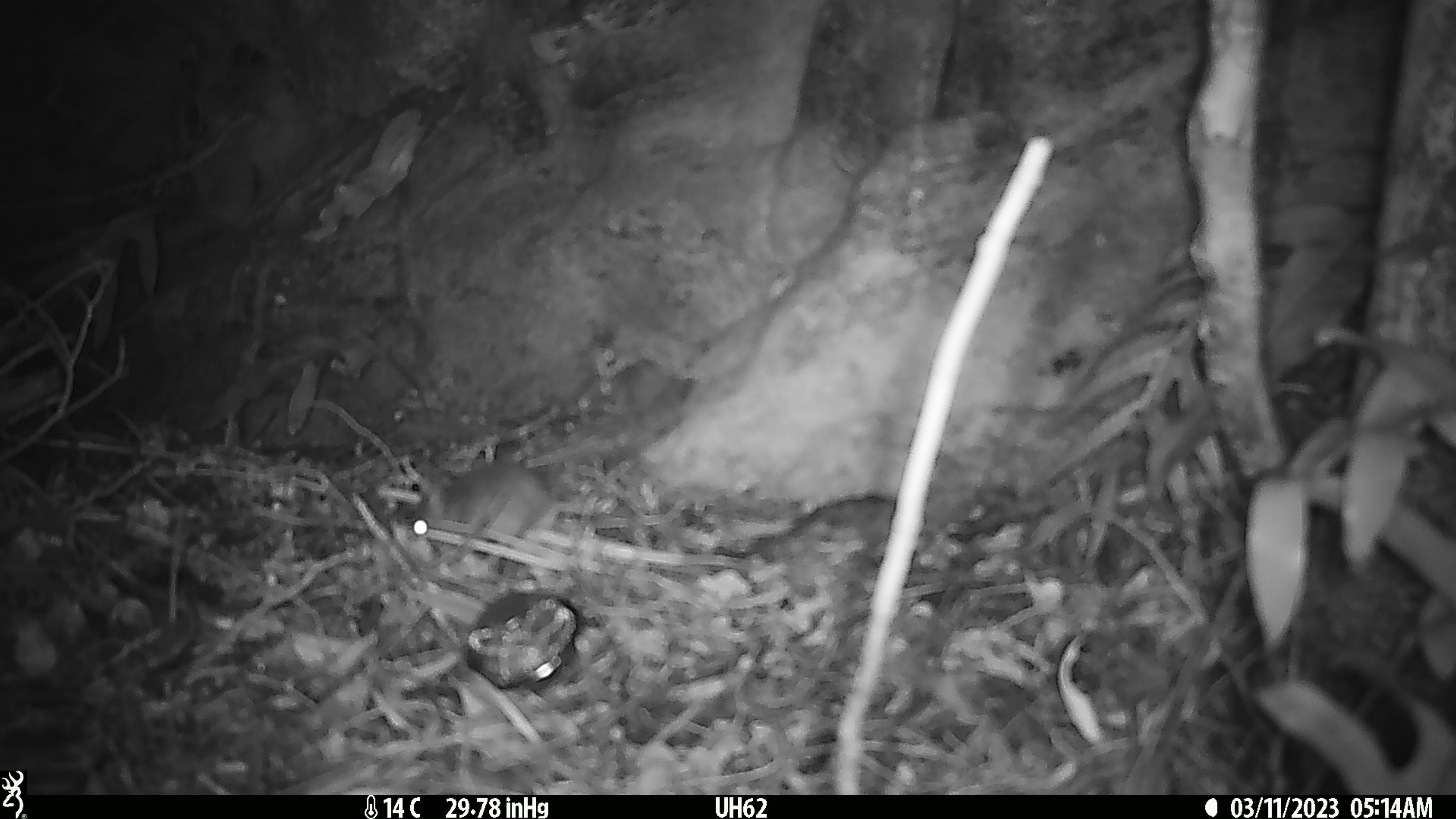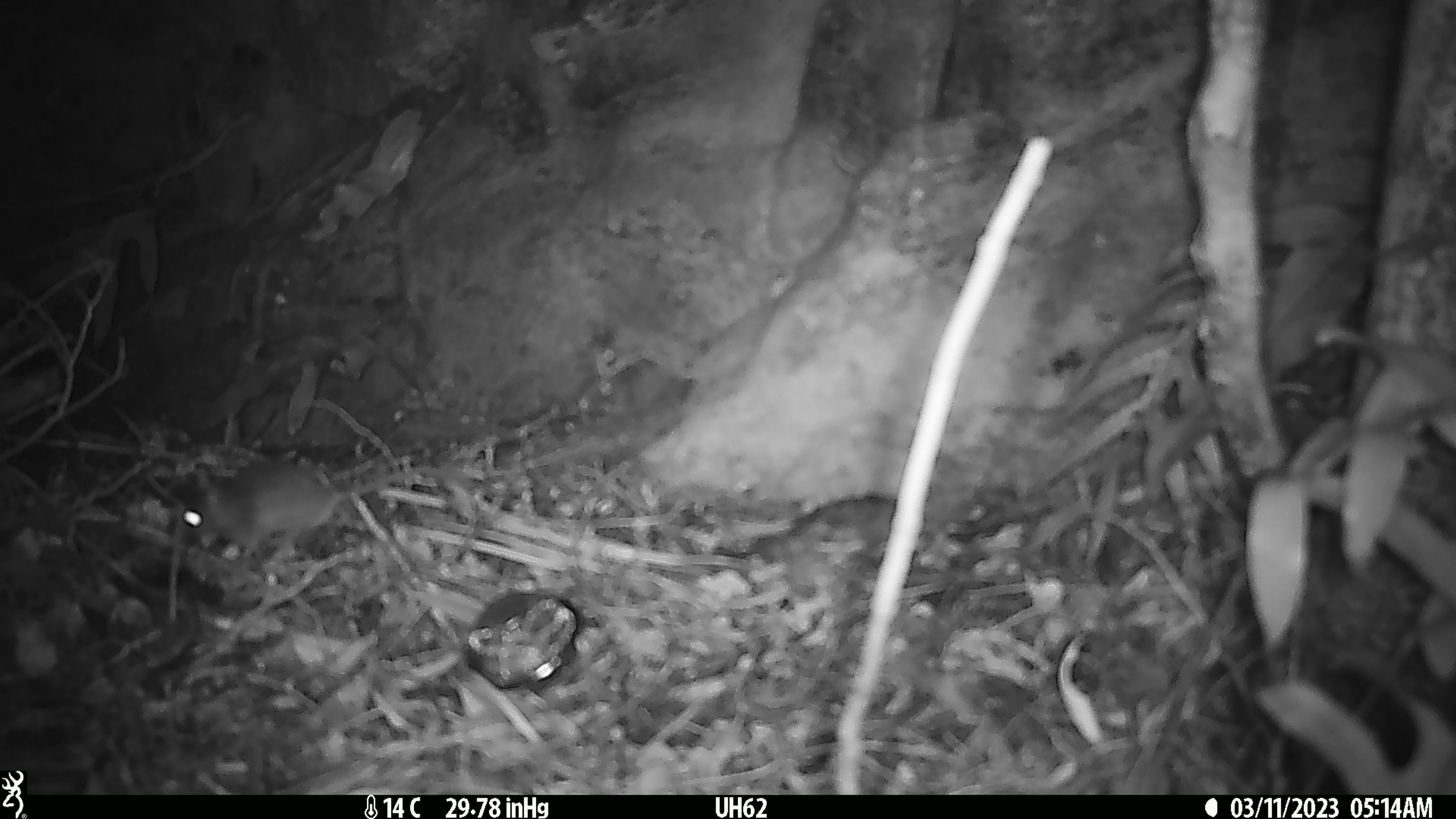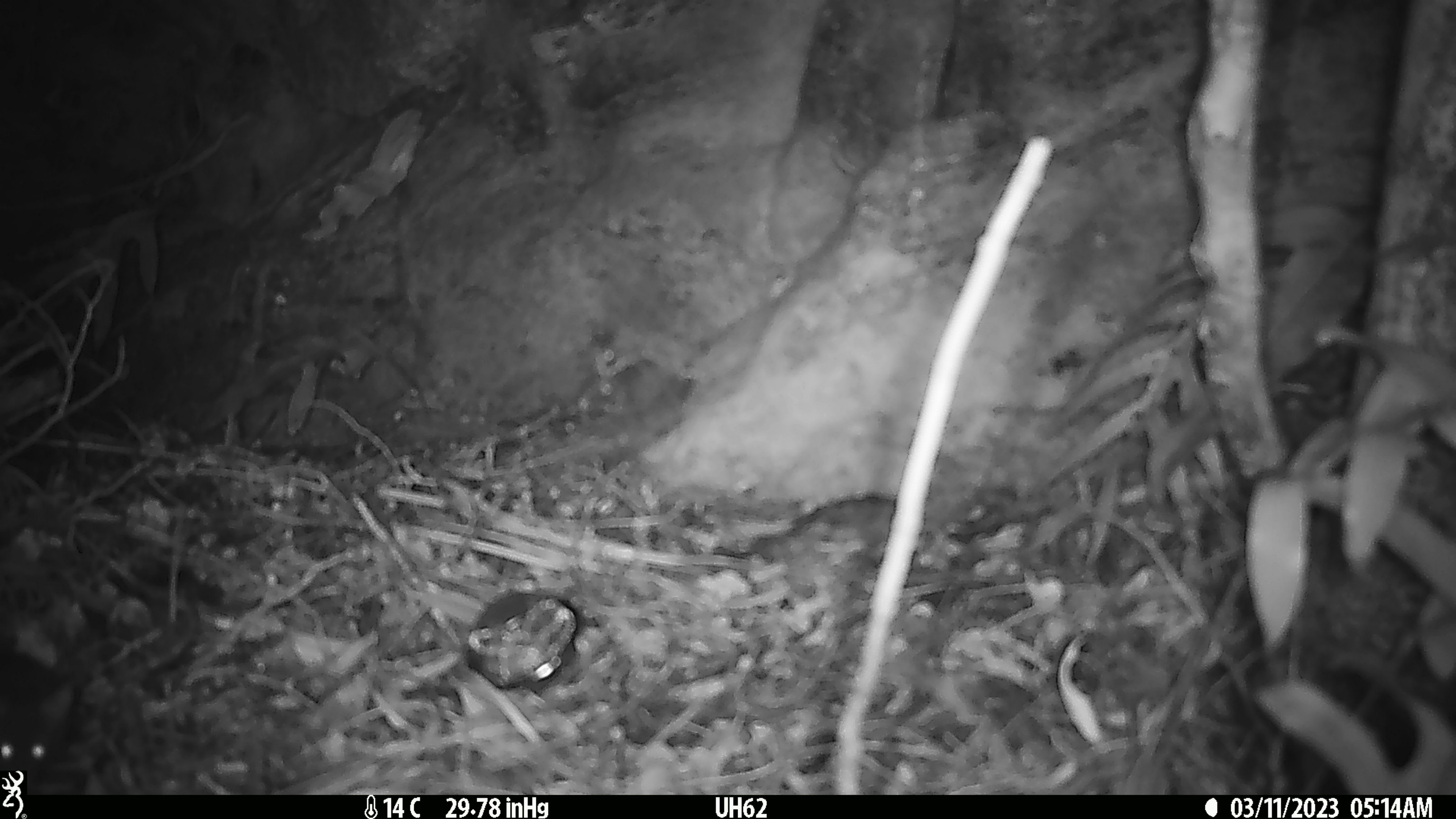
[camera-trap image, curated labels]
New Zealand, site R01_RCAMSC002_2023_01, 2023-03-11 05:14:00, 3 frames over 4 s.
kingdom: Animalia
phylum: Chordata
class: Mammalia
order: Rodentia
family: Muridae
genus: Mus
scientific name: Mus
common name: mouse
Mouse (Mus).